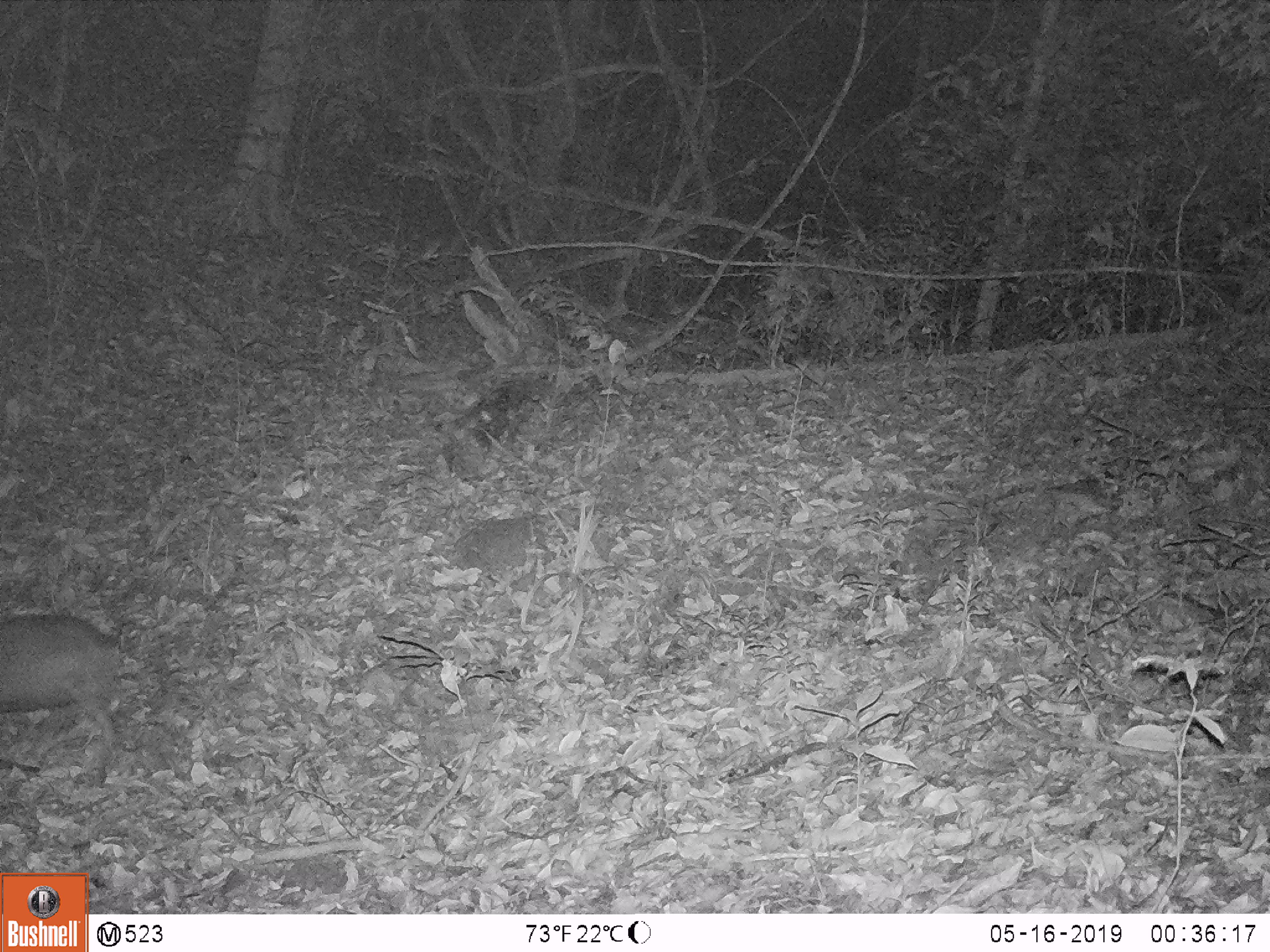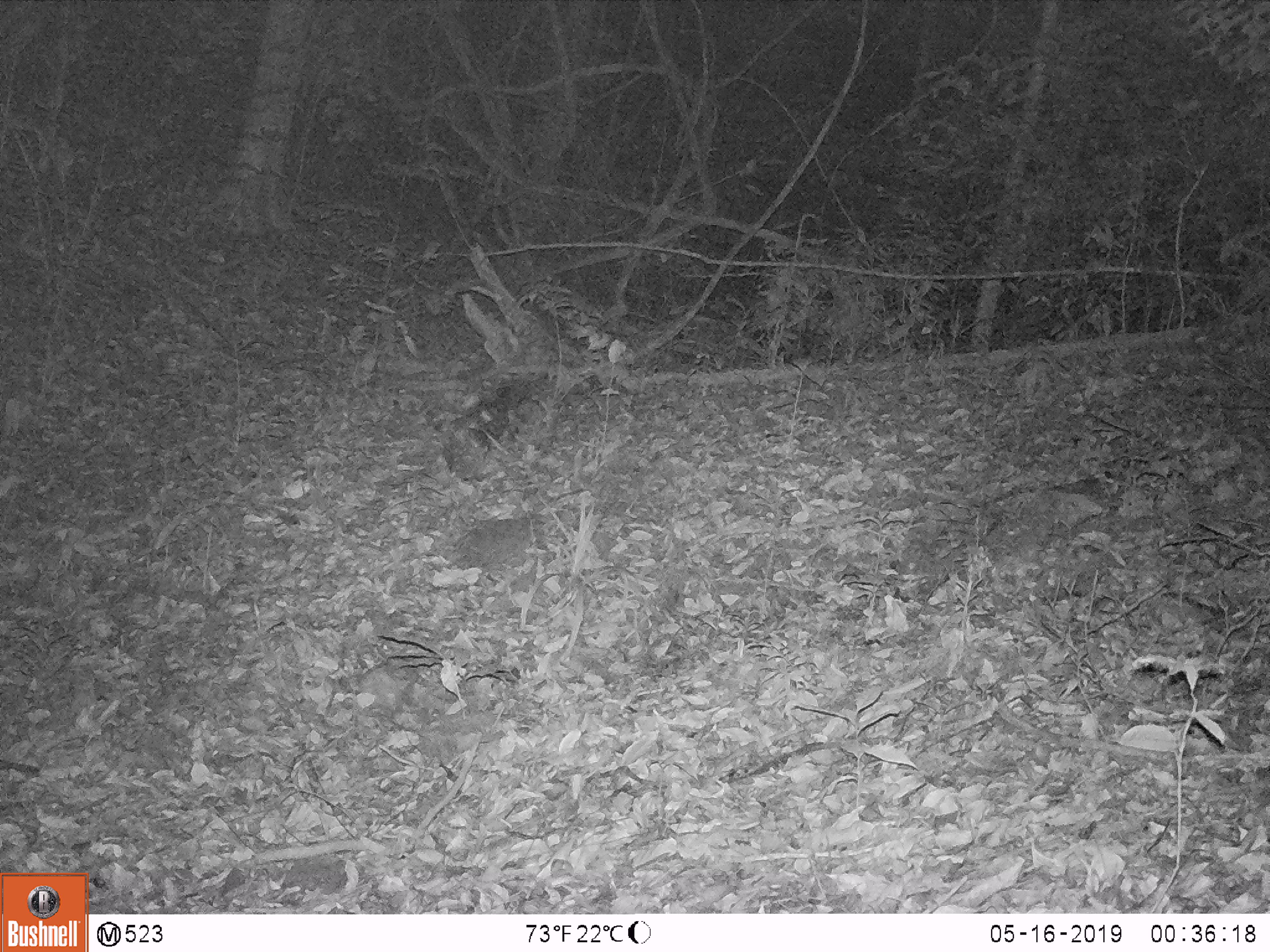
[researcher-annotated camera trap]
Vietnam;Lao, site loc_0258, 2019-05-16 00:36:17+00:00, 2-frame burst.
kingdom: Animalia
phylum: Chordata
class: Mammalia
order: Artiodactyla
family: Cervidae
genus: Muntiacus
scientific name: Muntiacus rooseveltorum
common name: roosevelt's muntjac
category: roosevelts muntjac group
Roosevelts muntjac group (roosevelt's muntjac) (Muntiacus rooseveltorum). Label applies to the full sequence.